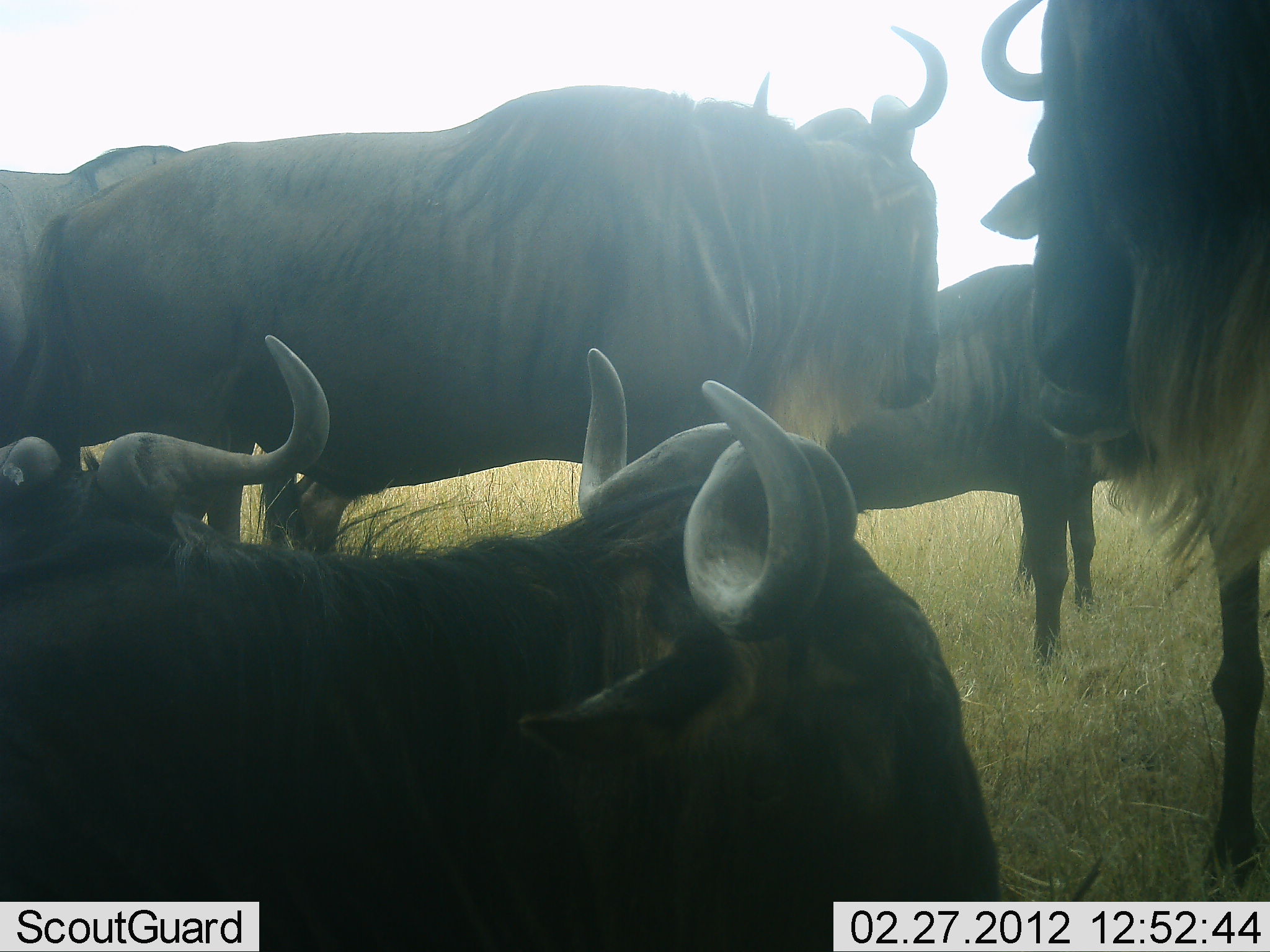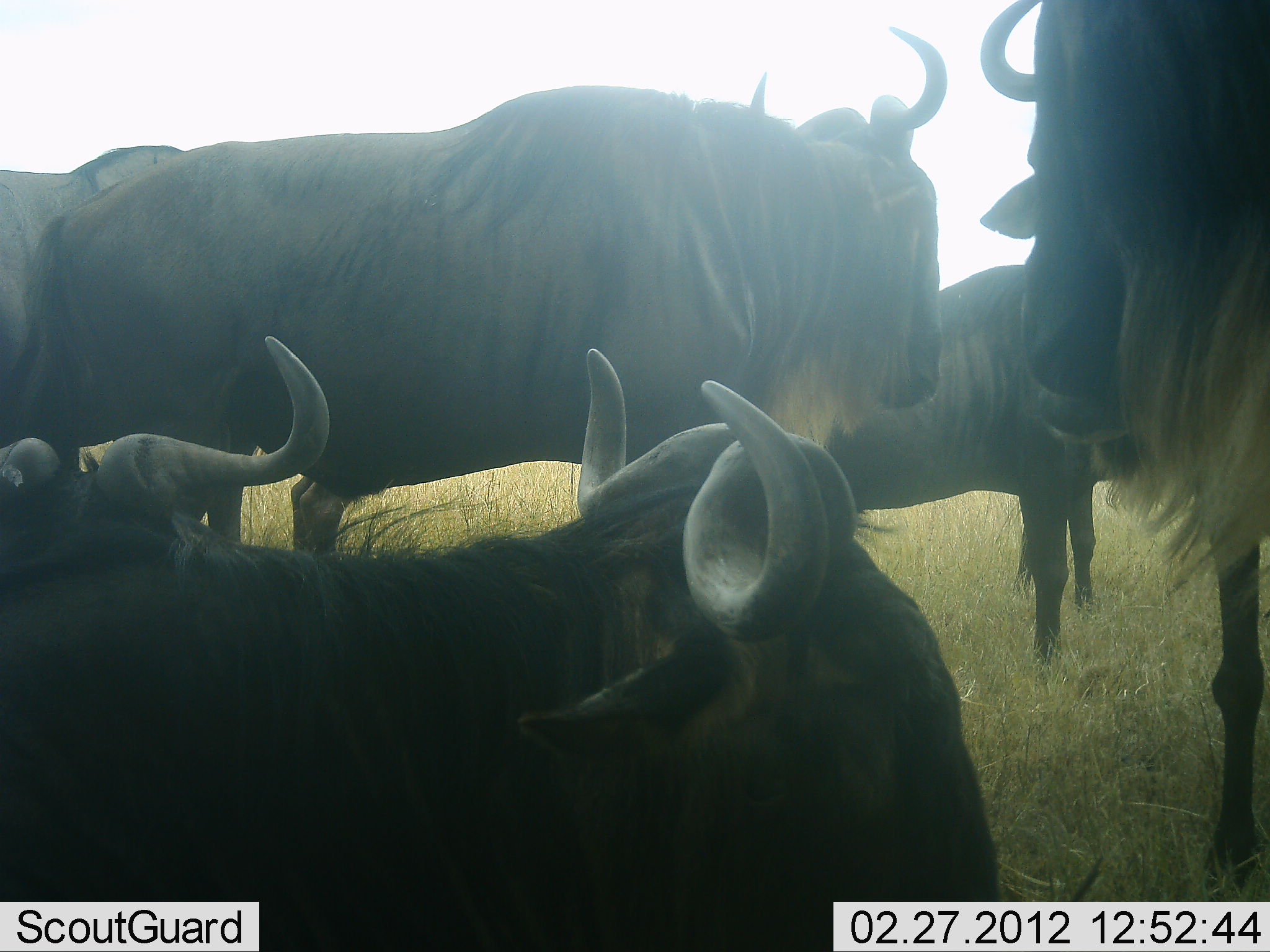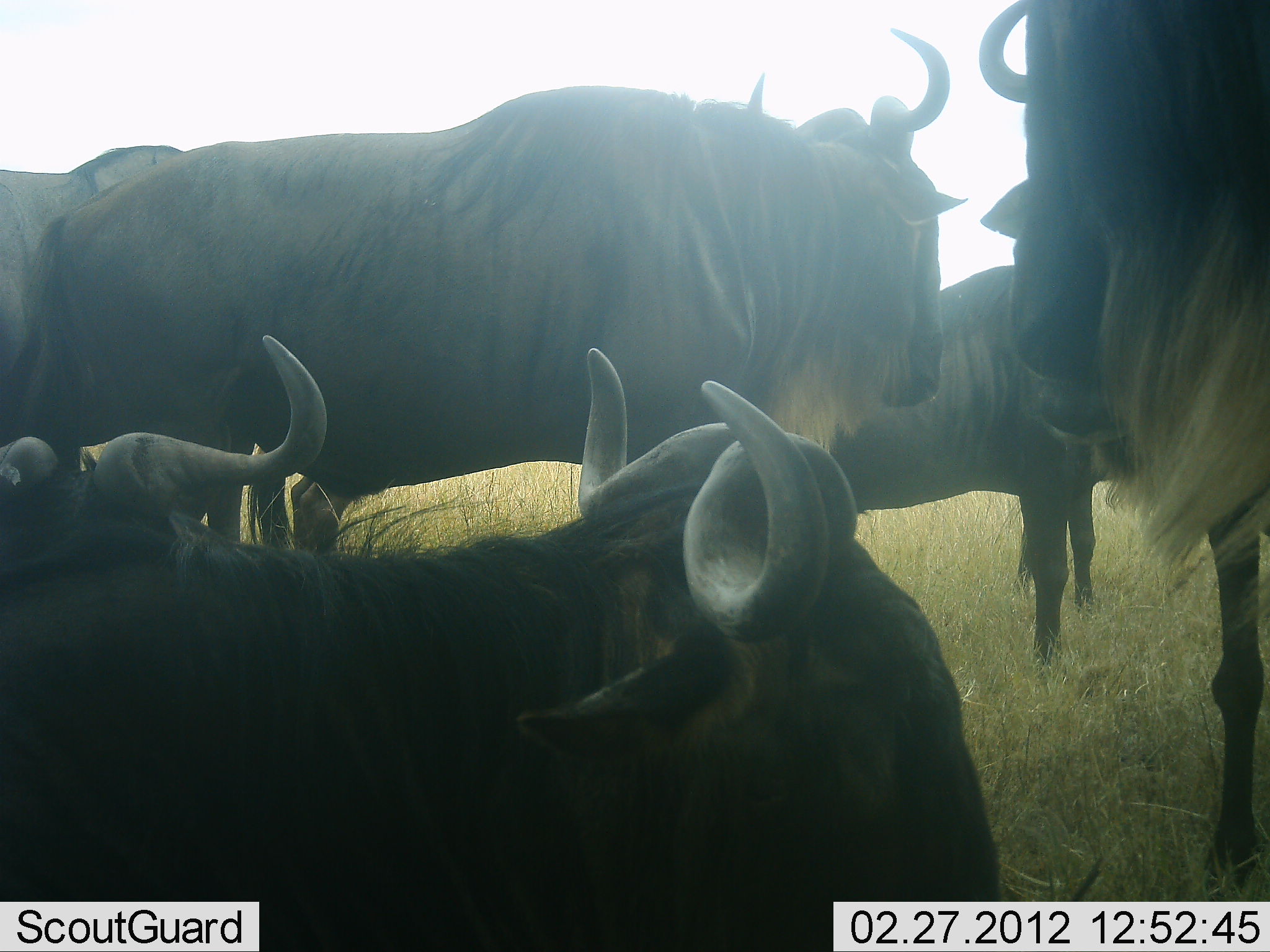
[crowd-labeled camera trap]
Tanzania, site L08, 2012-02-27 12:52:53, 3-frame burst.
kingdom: Animalia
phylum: Chordata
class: Mammalia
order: Artiodactyla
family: Bovidae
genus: Connochaetes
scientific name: Connochaetes taurinus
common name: blue wildebeest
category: wildebeest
Wildebeest (blue wildebeest) (Connochaetes taurinus), count 6. Behavior (volunteer vote fractions): standing 93%, resting 73%, moving 0%, interacting 0%. Young present (vote fraction): 0%. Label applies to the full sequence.